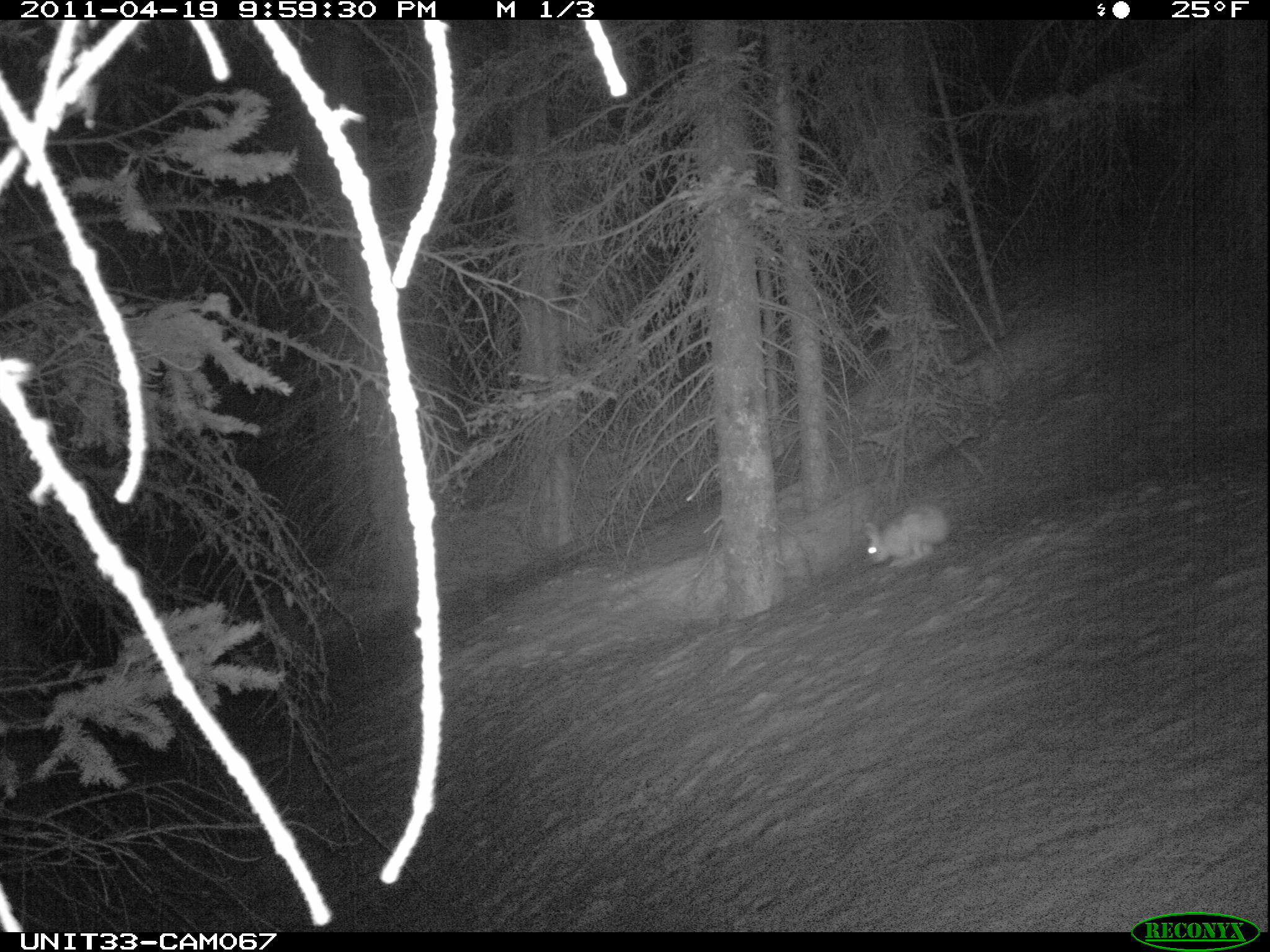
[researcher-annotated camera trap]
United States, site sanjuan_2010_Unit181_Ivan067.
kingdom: Animalia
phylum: Chordata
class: Mammalia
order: Lagomorpha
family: Leporidae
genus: Lepus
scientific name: Lepus americanus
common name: snowshoe hare